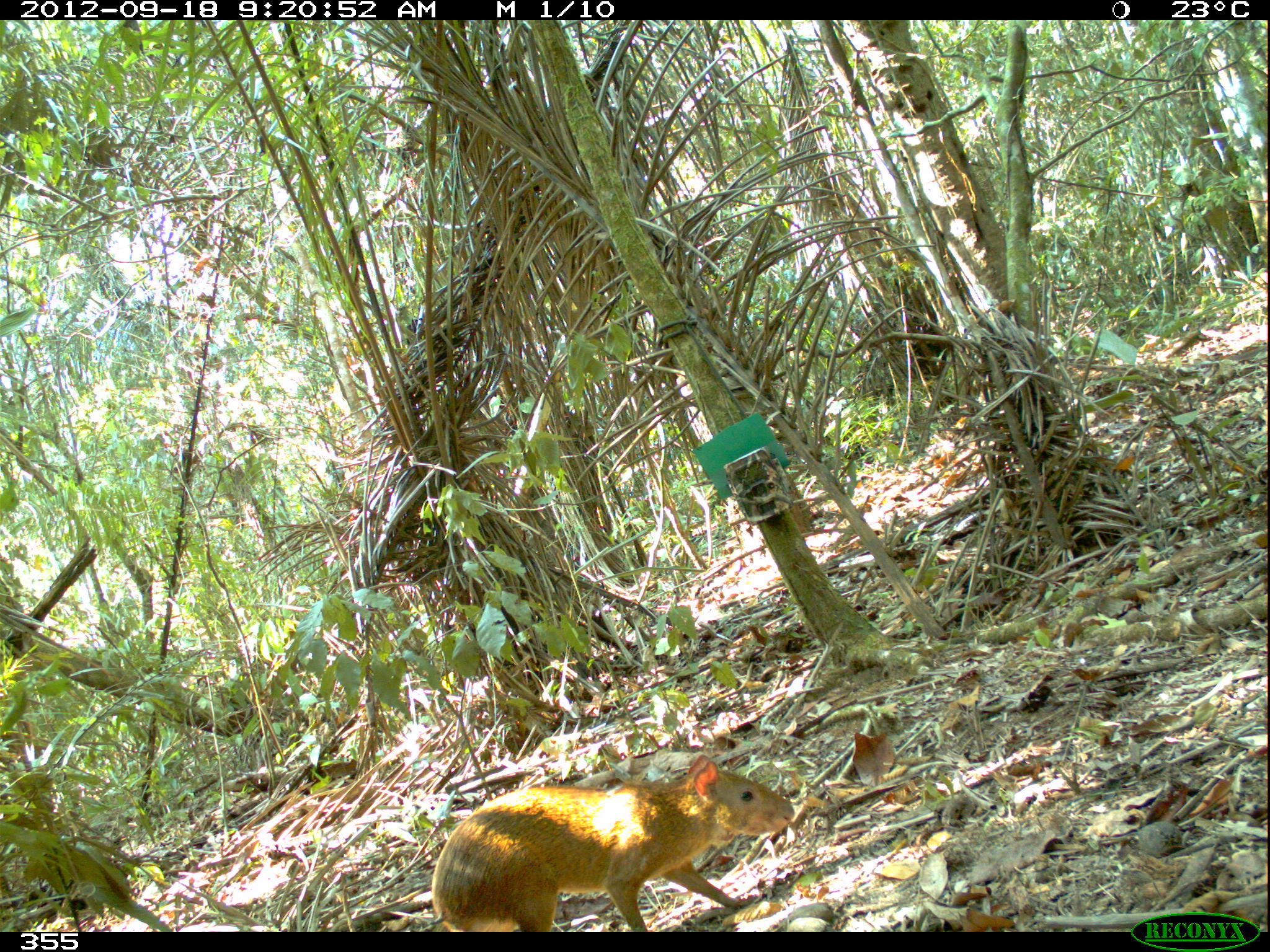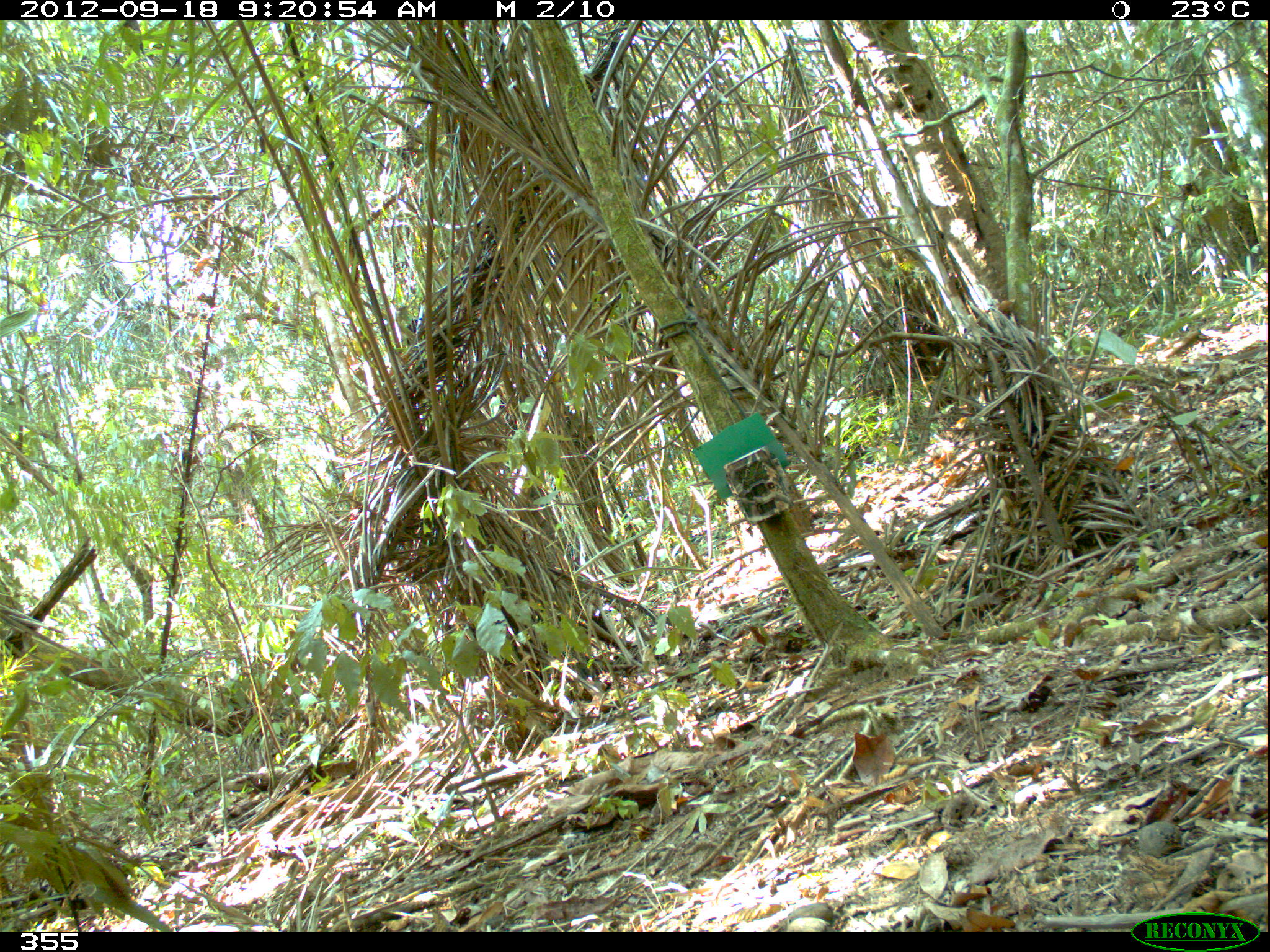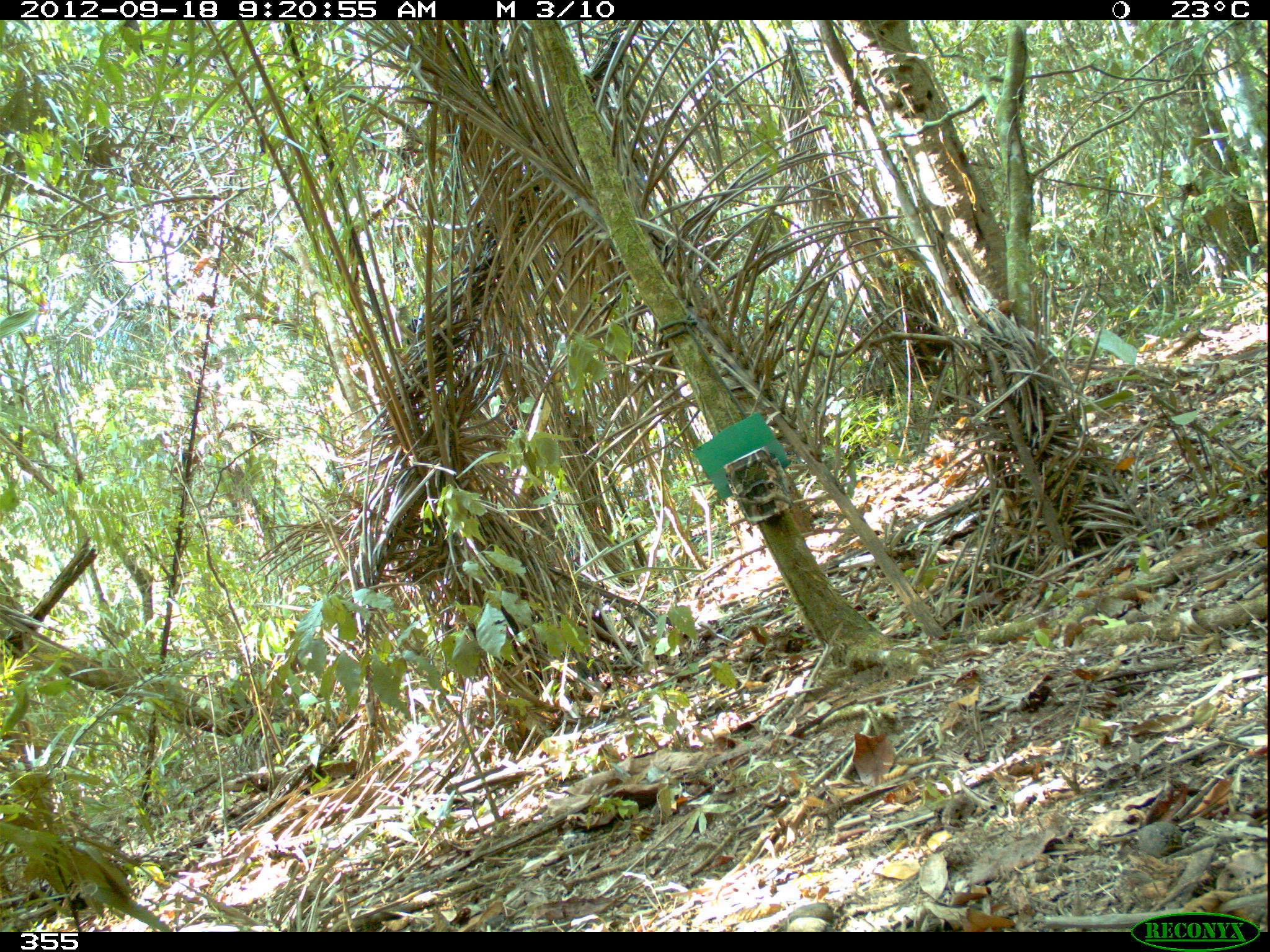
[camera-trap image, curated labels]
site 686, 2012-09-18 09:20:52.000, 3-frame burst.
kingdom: Animalia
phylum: Chordata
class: Mammalia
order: Rodentia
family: Dasyproctidae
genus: Dasyprocta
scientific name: Dasyprocta punctata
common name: central american agouti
Dasyprocta punctata (central american agouti).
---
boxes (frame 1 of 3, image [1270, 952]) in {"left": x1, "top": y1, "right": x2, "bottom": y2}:
dasyprocta punctata: {"left": 428, "top": 749, "right": 800, "bottom": 932}